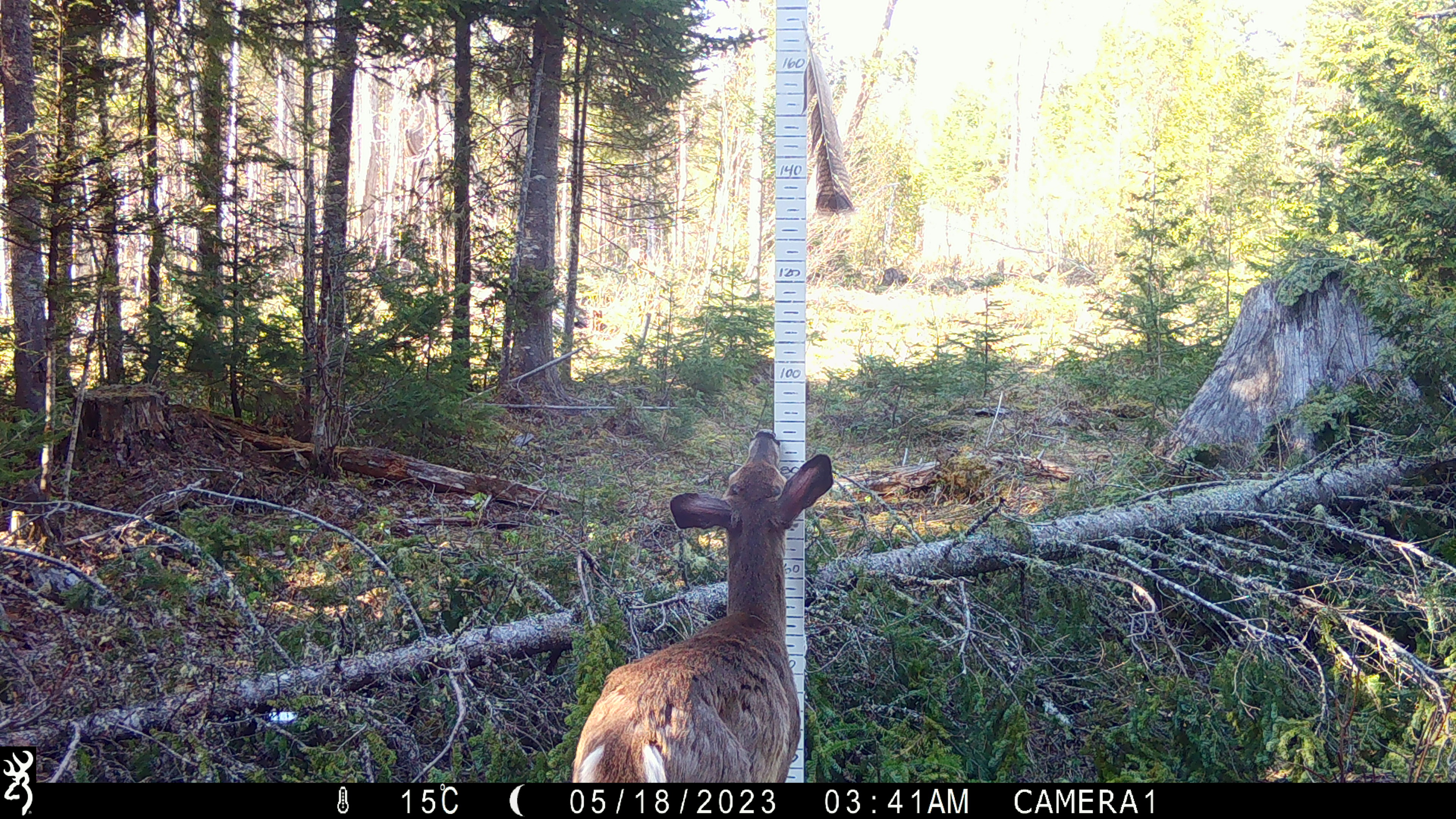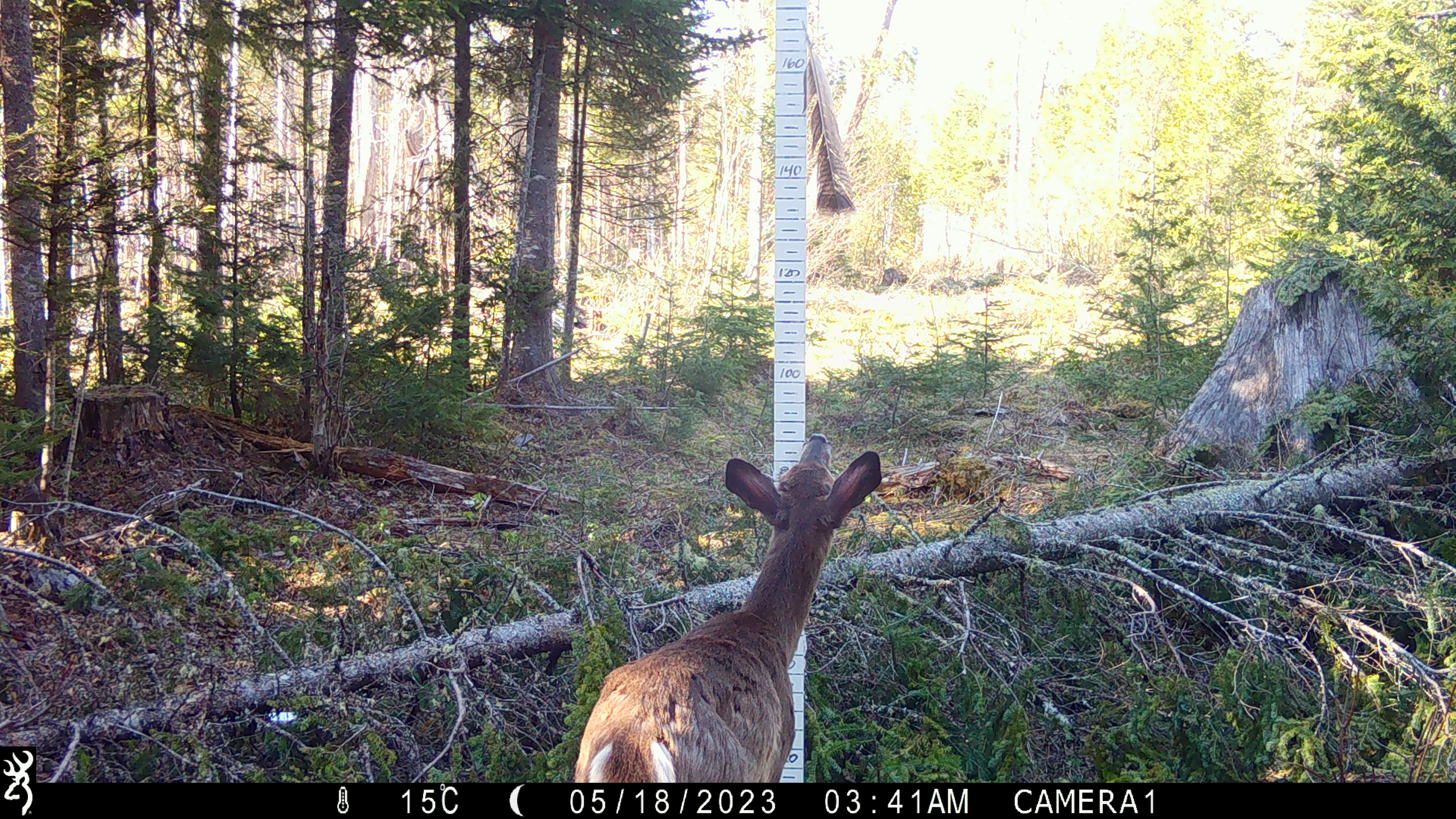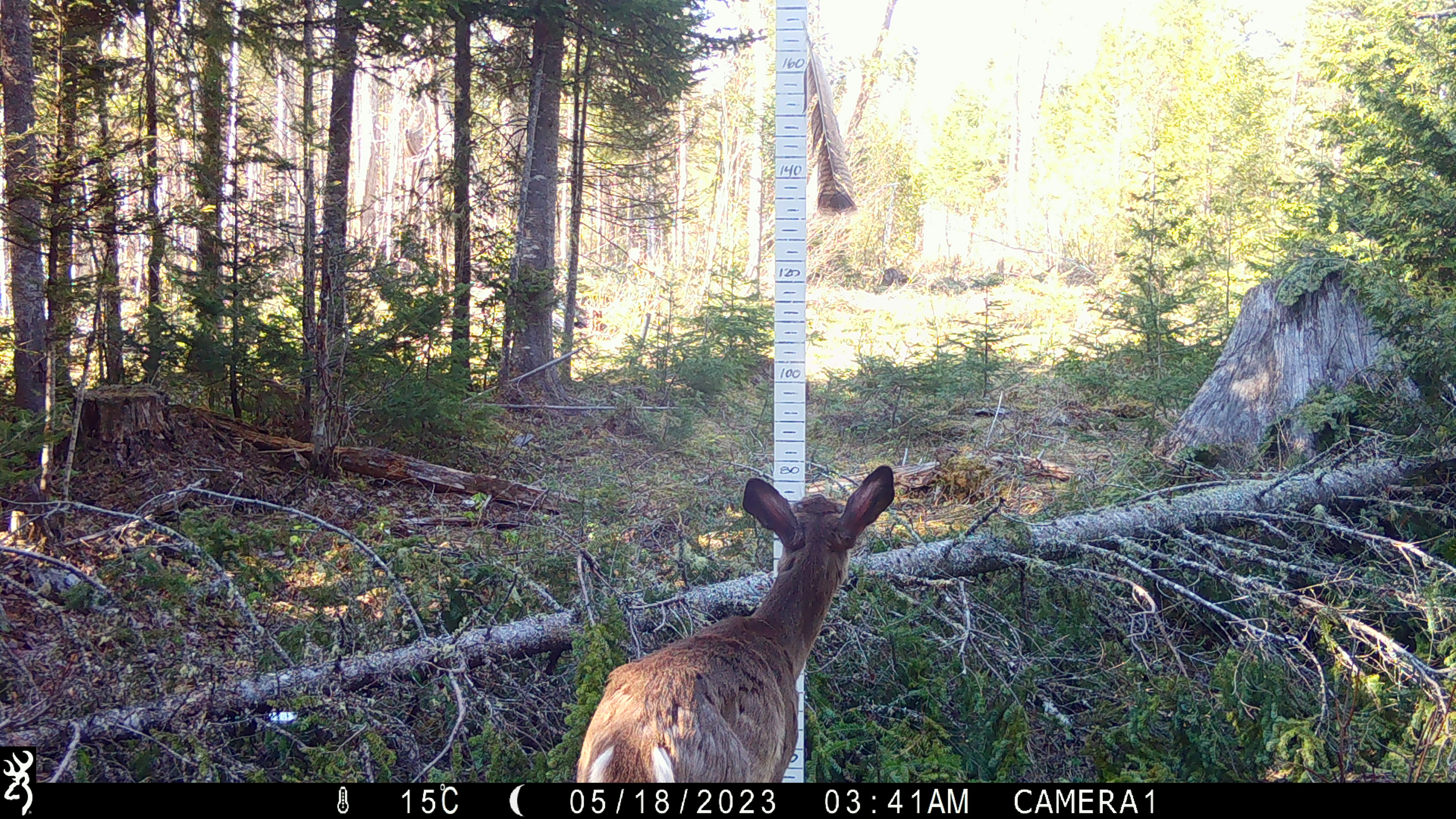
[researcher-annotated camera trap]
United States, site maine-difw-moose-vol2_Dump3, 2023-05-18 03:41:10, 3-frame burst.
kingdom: Animalia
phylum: Chordata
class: Mammalia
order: Artiodactyla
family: Cervidae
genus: Odocoileus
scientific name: Odocoileus virginianus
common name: white-tailed deer